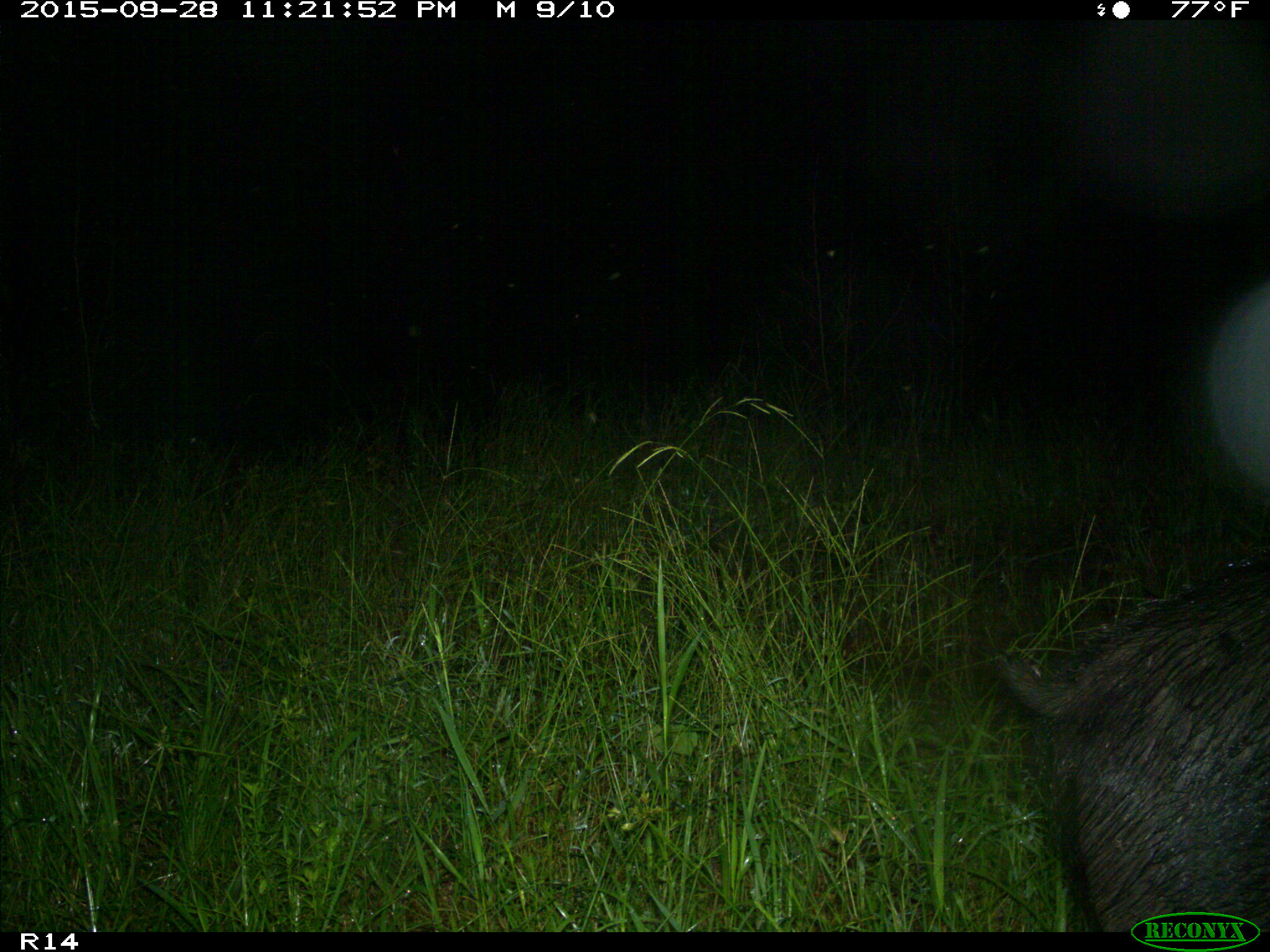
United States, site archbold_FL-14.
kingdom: Animalia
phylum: Chordata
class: Mammalia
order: Artiodactyla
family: Suidae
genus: Sus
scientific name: Sus scrofa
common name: wild boar